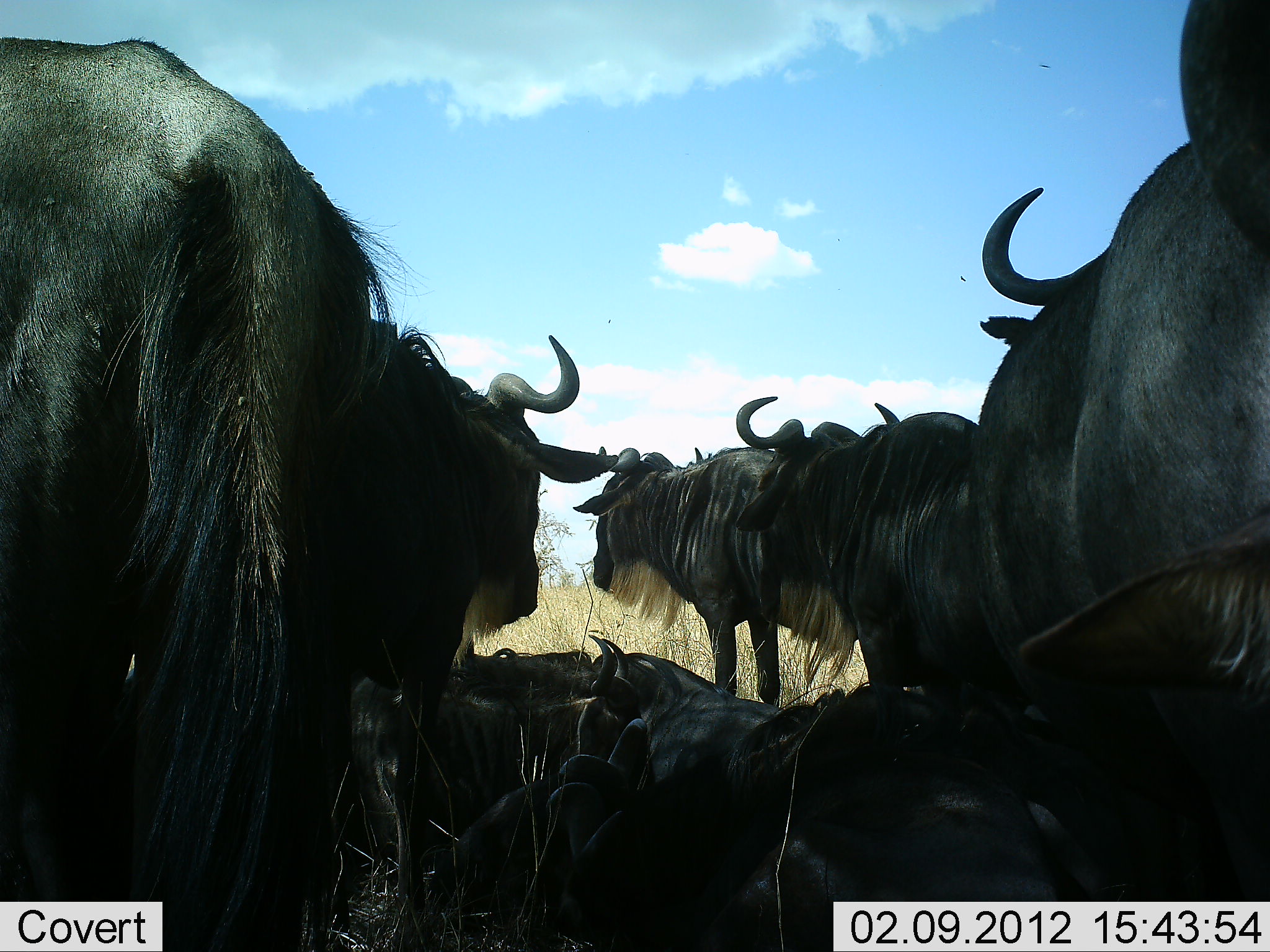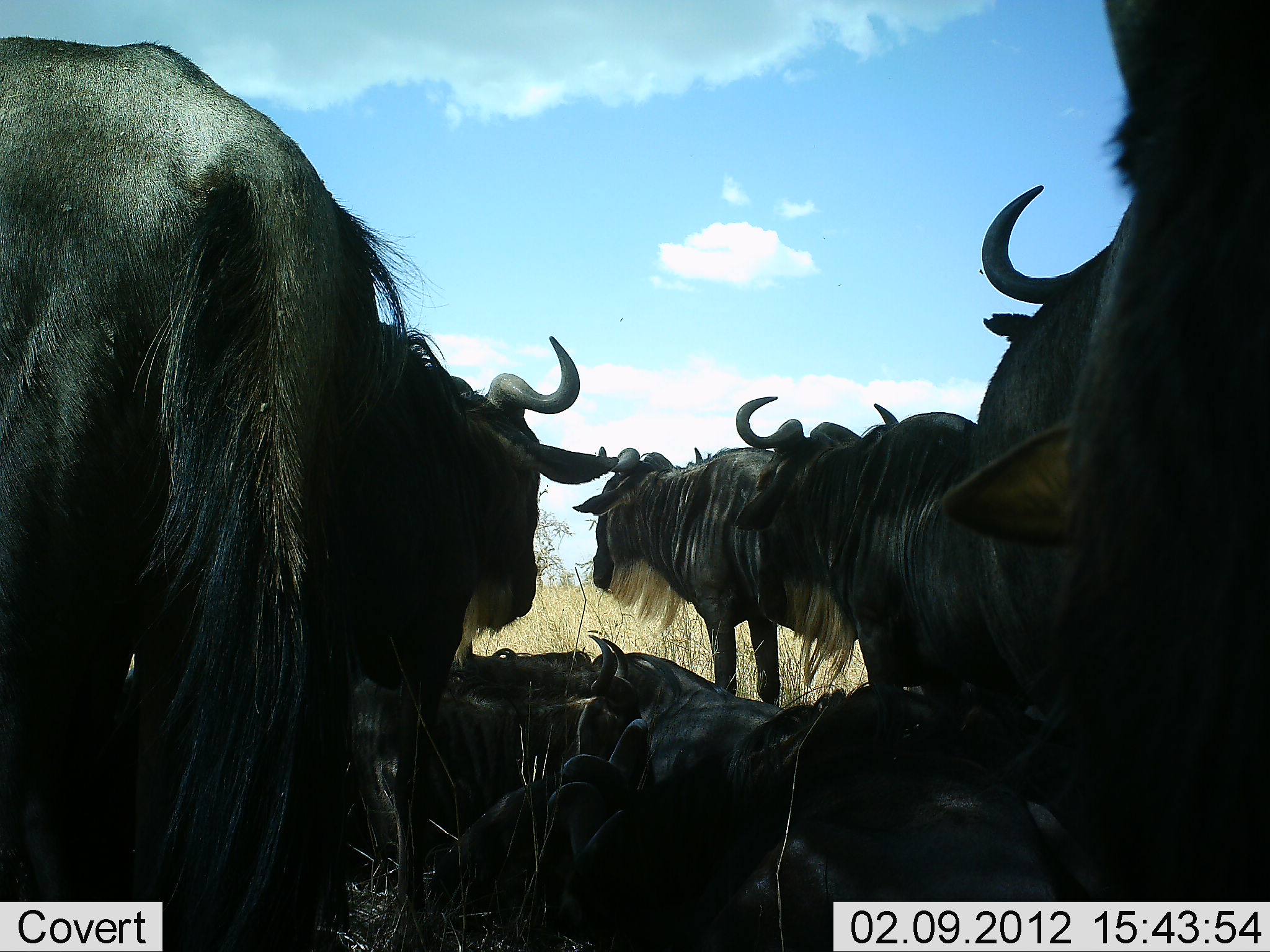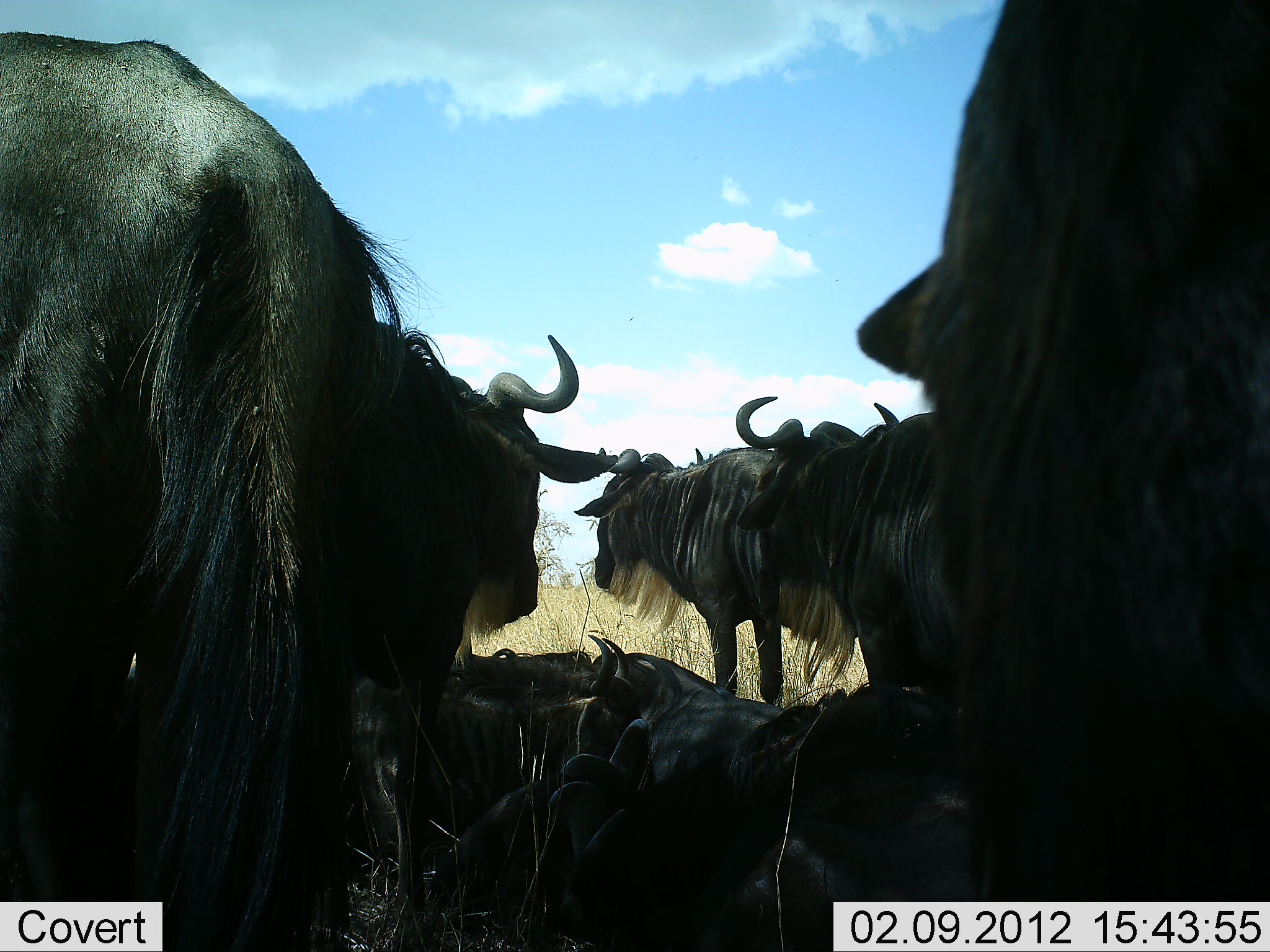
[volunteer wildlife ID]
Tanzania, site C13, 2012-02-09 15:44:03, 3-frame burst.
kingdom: Animalia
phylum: Chordata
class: Mammalia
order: Artiodactyla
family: Bovidae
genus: Connochaetes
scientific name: Connochaetes taurinus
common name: blue wildebeest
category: wildebeest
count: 10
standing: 79%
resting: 100%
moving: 4%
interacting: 0%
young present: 0%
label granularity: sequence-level